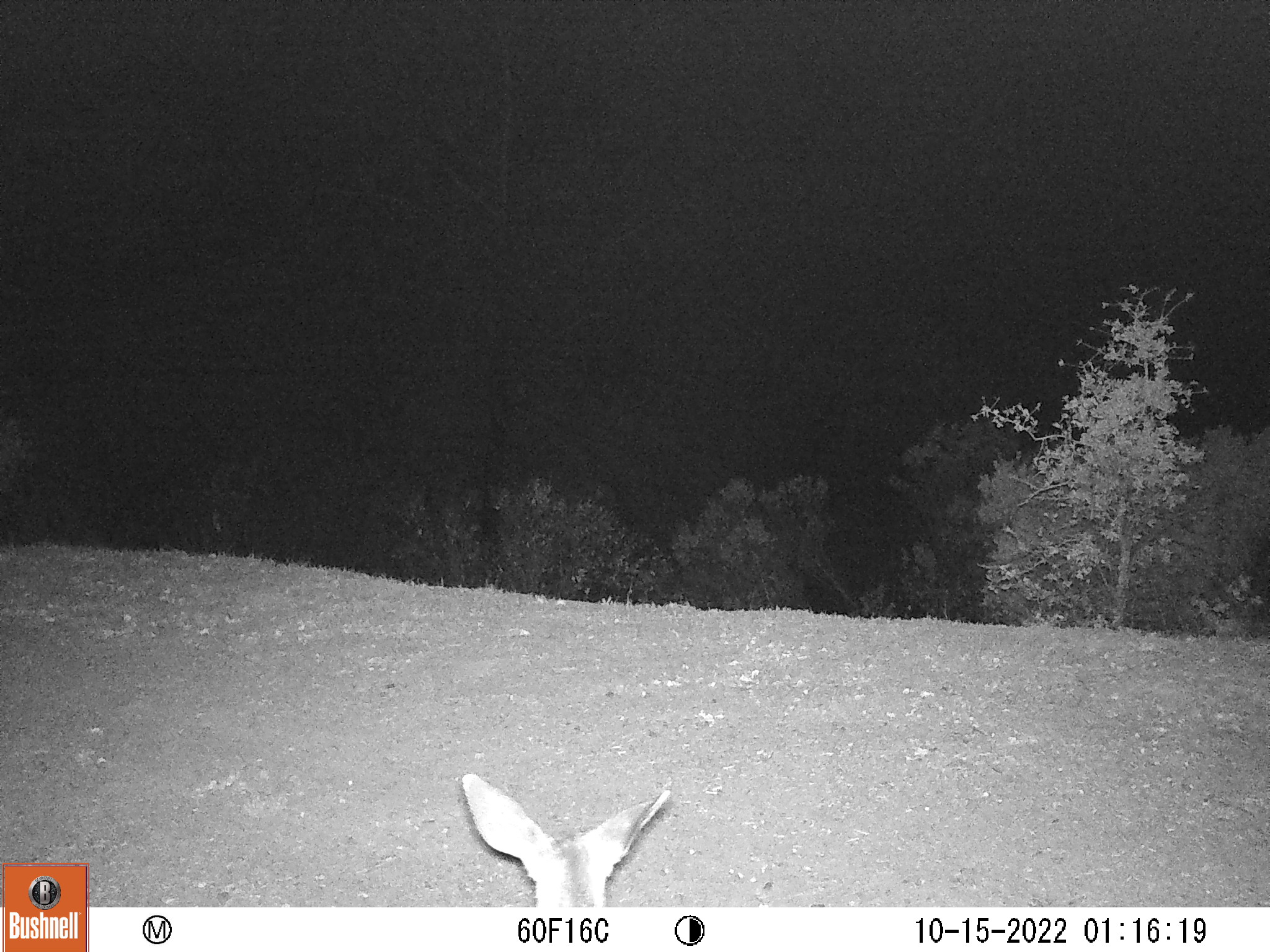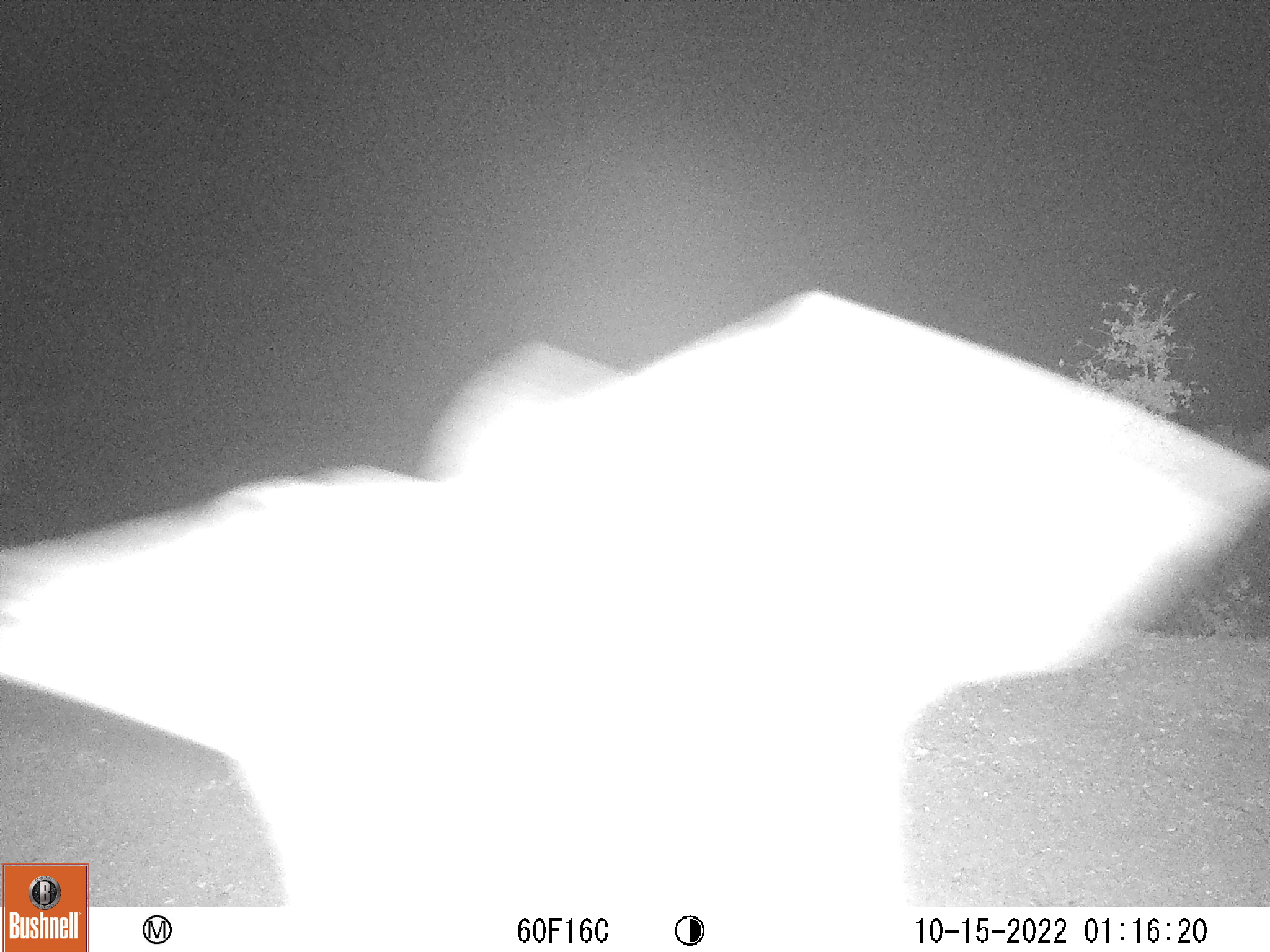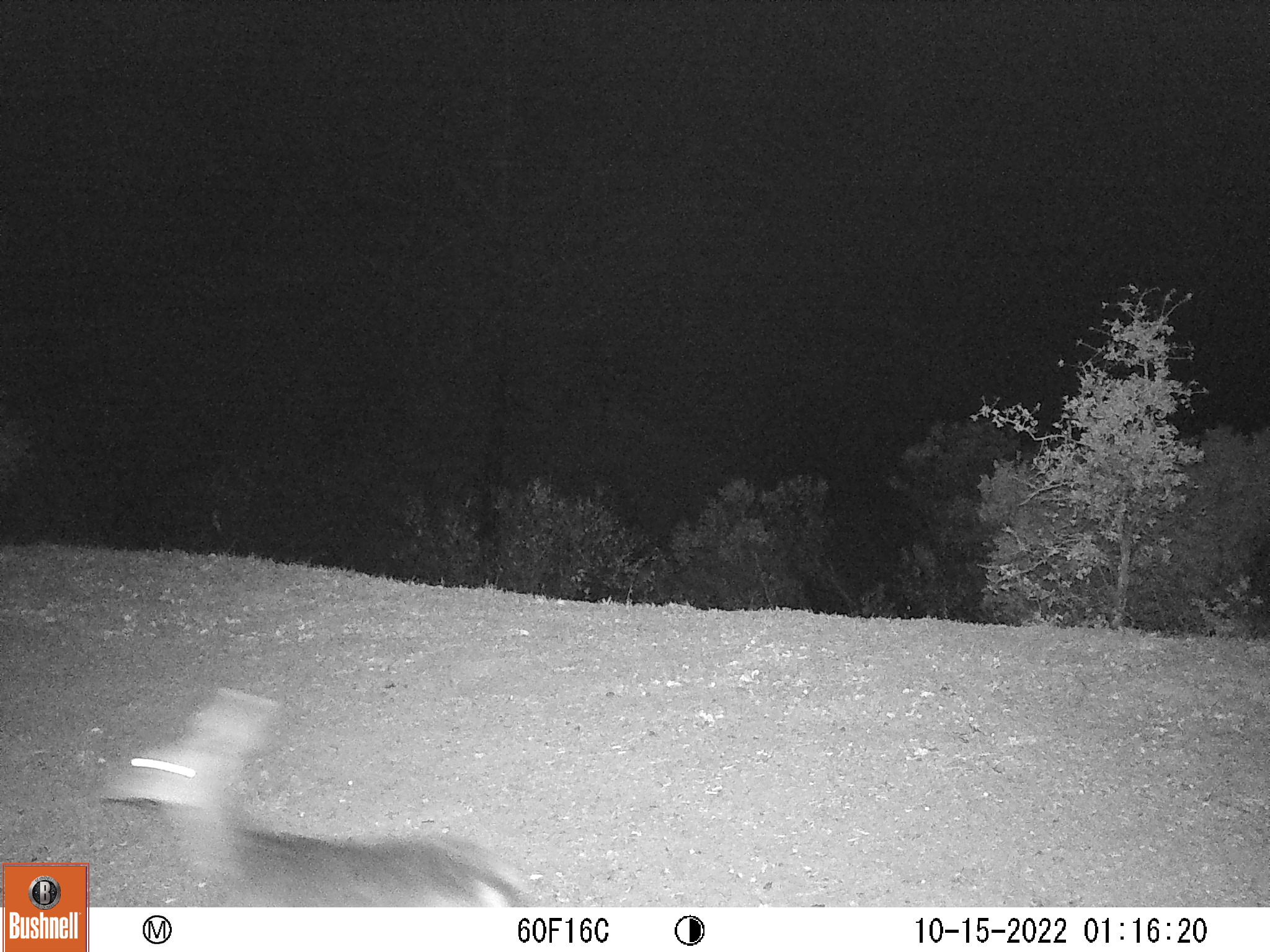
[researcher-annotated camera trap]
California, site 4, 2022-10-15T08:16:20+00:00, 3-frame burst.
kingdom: Animalia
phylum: Chordata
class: Mammalia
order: Artiodactyla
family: Cervidae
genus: Odocoileus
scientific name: Odocoileus hemionus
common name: mule deer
Mule deer (Odocoileus hemionus).